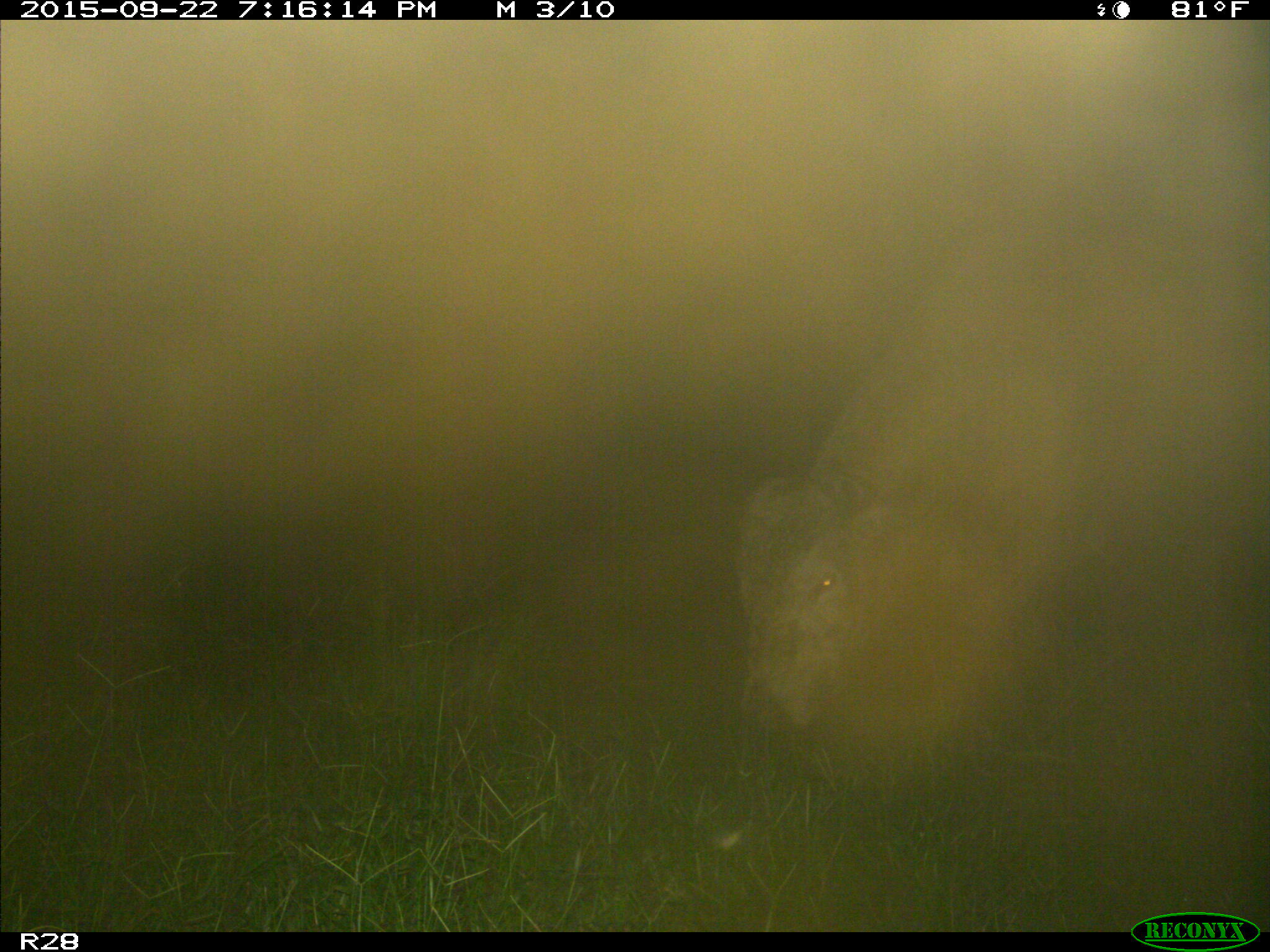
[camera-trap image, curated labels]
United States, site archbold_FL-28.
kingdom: Animalia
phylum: Chordata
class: Mammalia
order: Artiodactyla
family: Bovidae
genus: Bos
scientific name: Bos taurus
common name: domestic cow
Bos taurus (domestic cow).